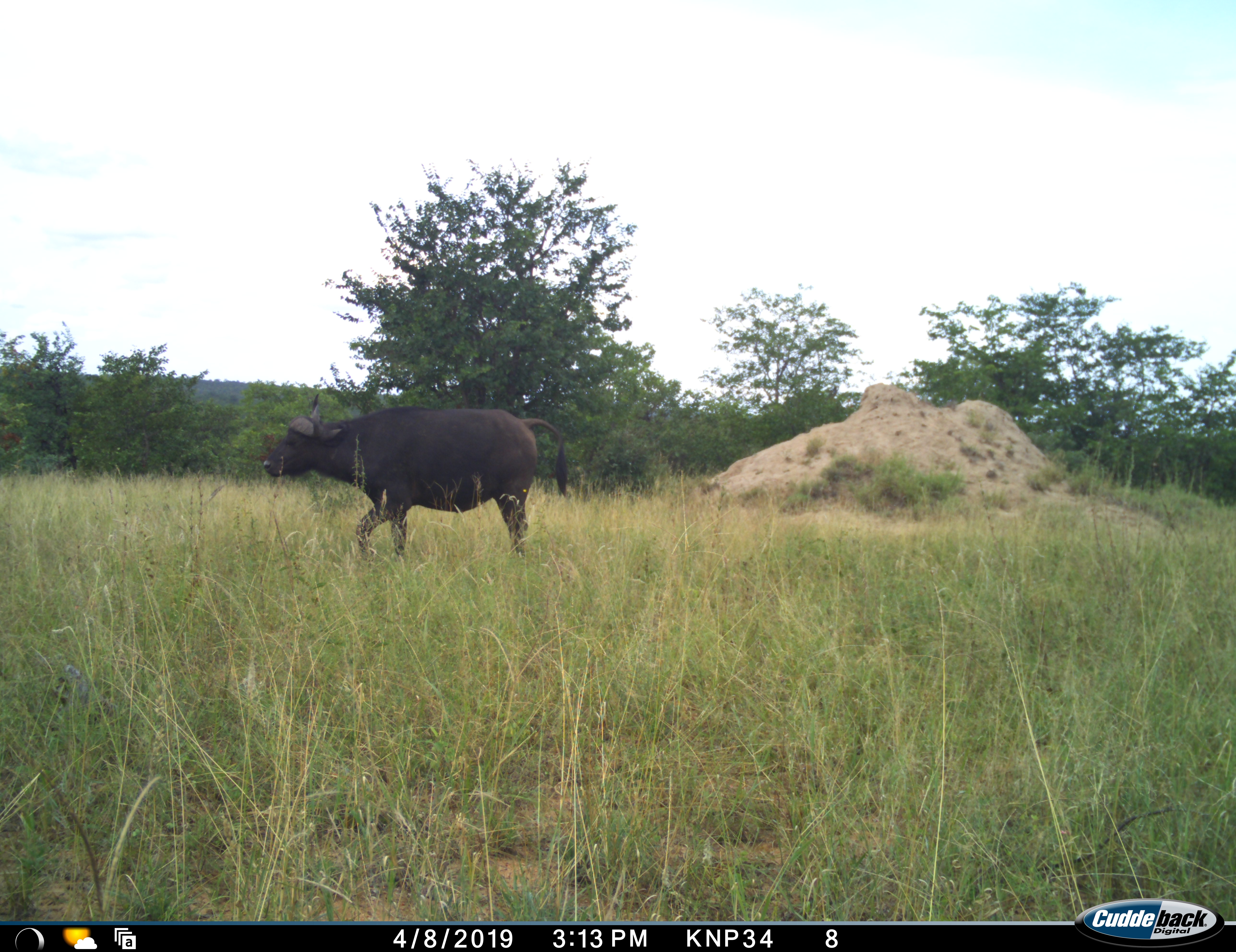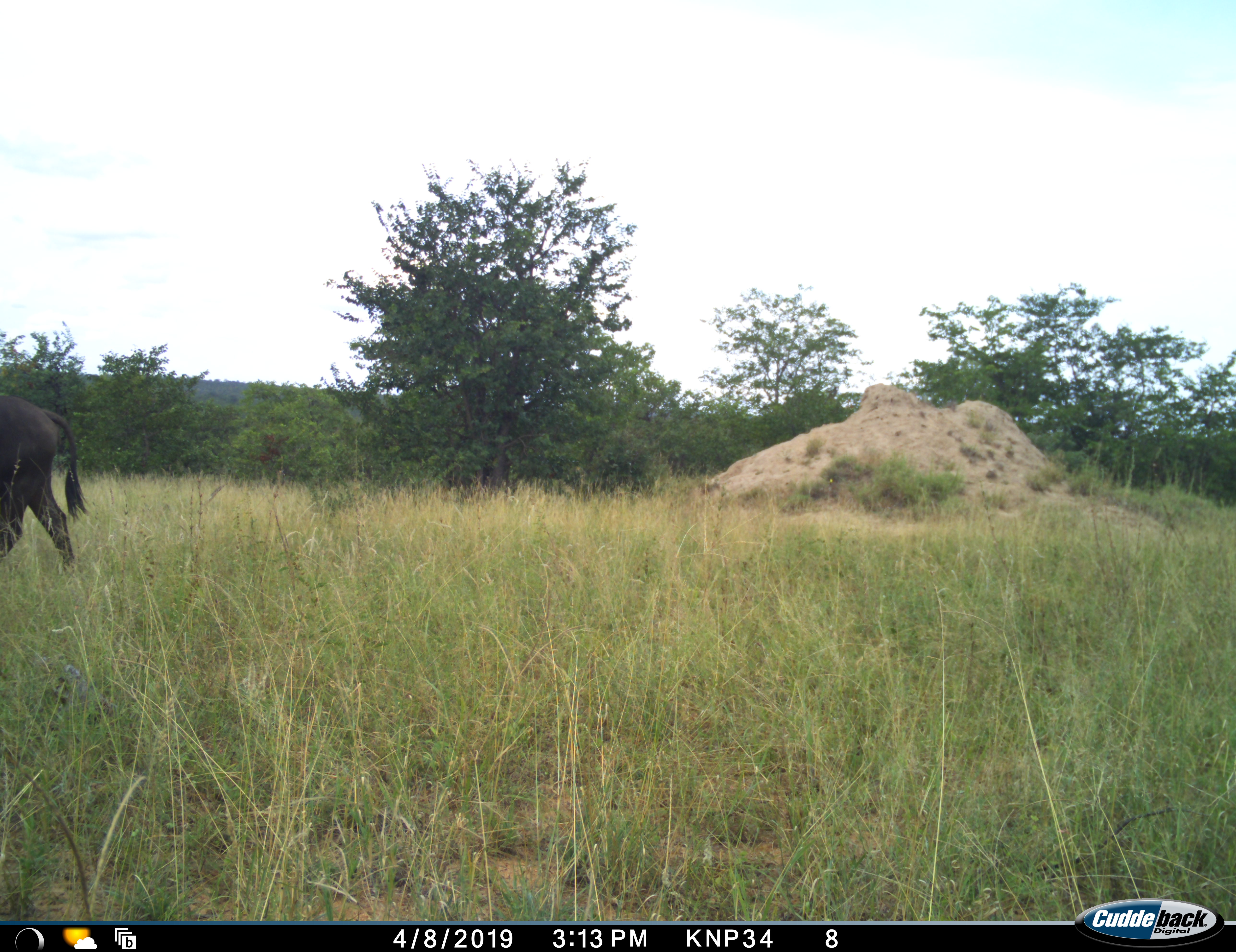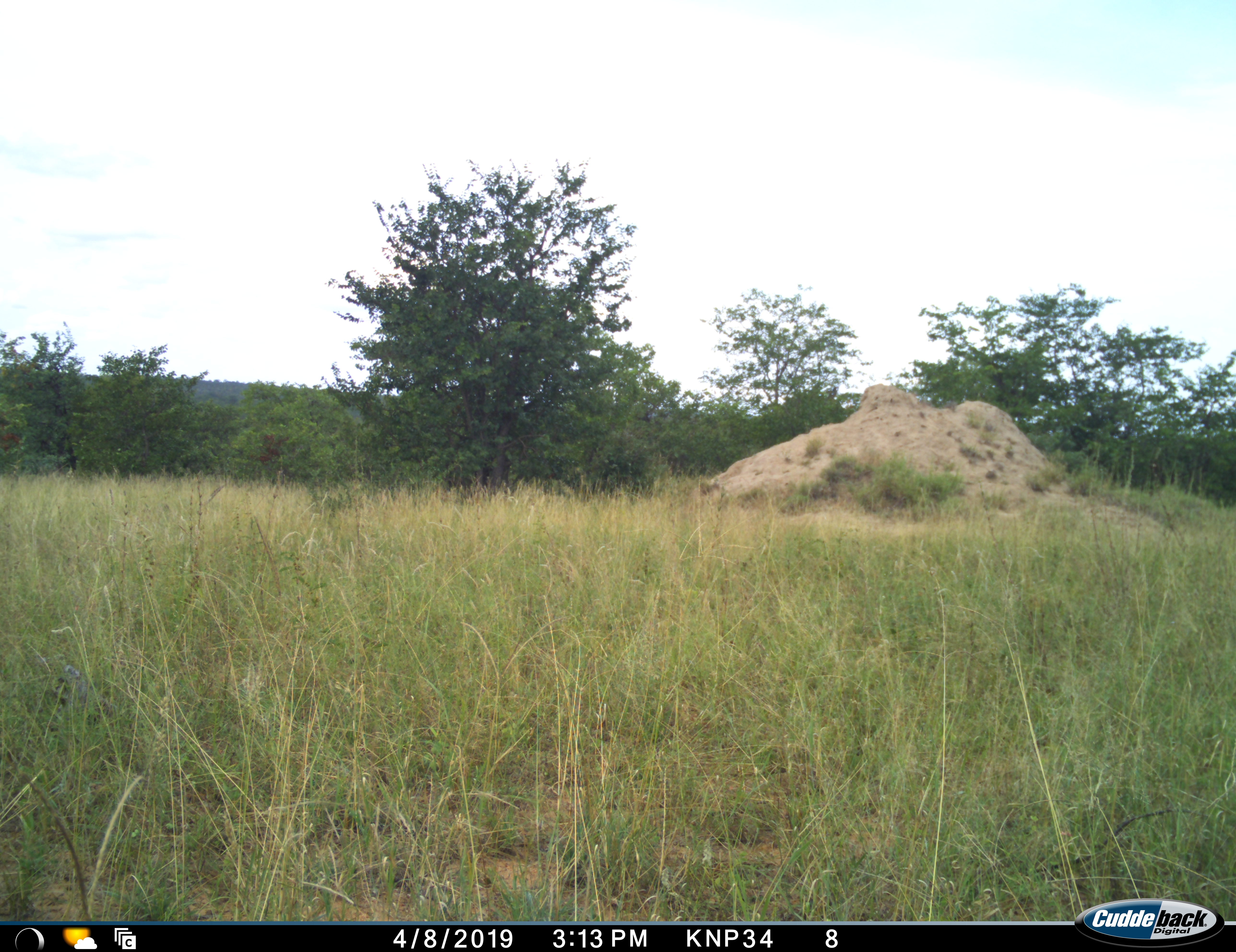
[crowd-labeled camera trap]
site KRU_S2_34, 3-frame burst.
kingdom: Animalia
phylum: Chordata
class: Mammalia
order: Artiodactyla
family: Bovidae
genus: Syncerus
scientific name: Syncerus caffer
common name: african buffalo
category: buffalo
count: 1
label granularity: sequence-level